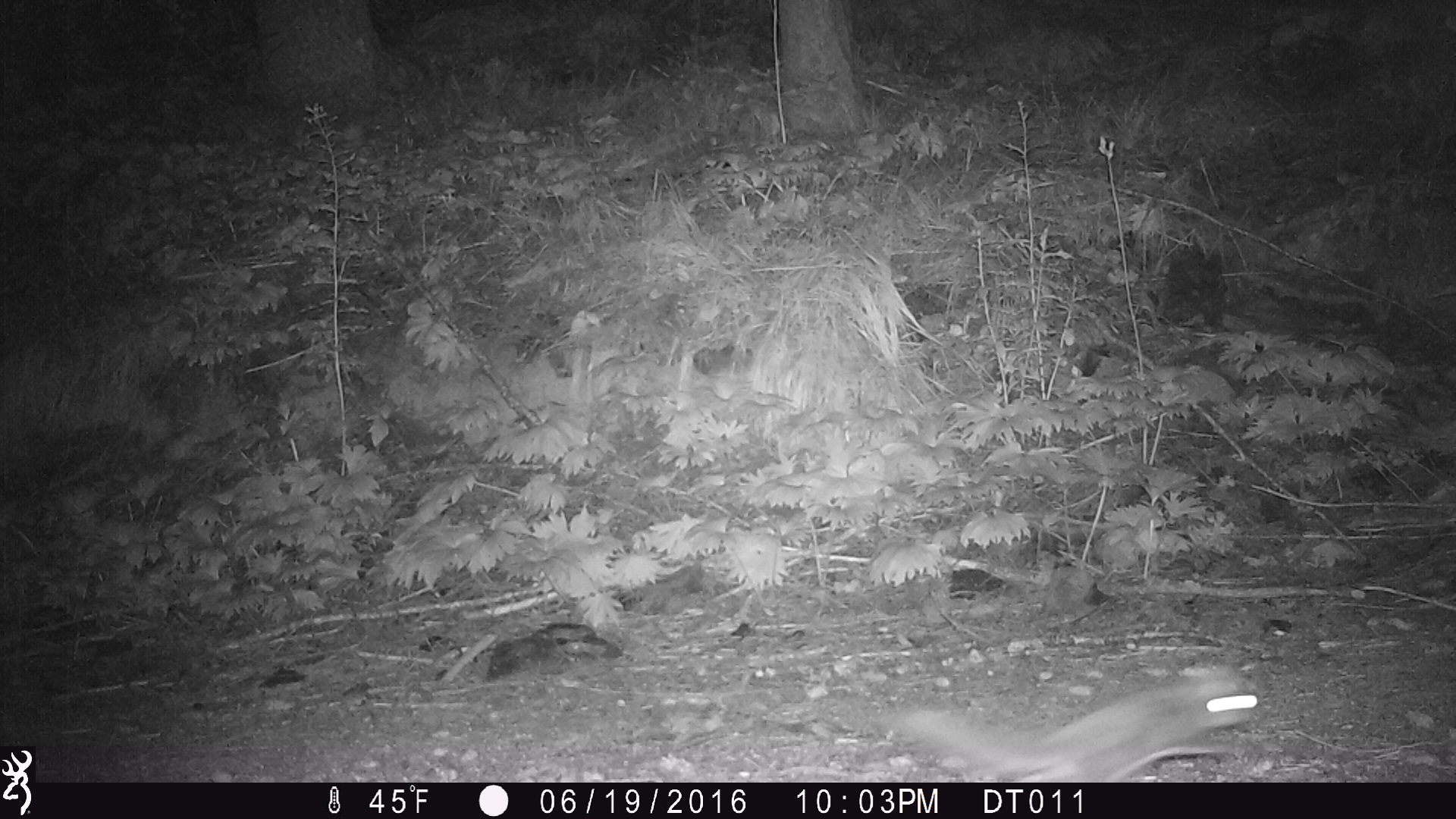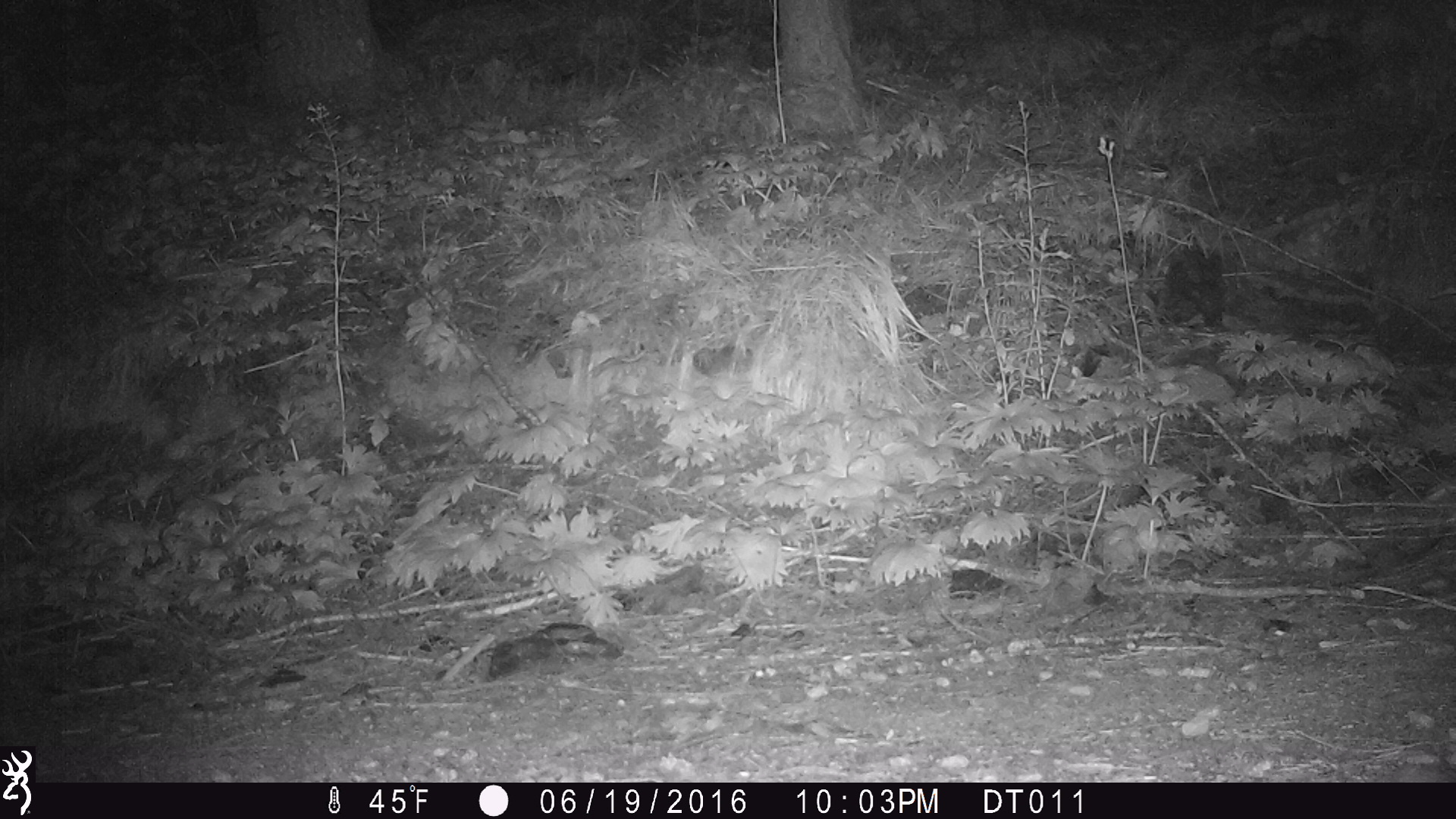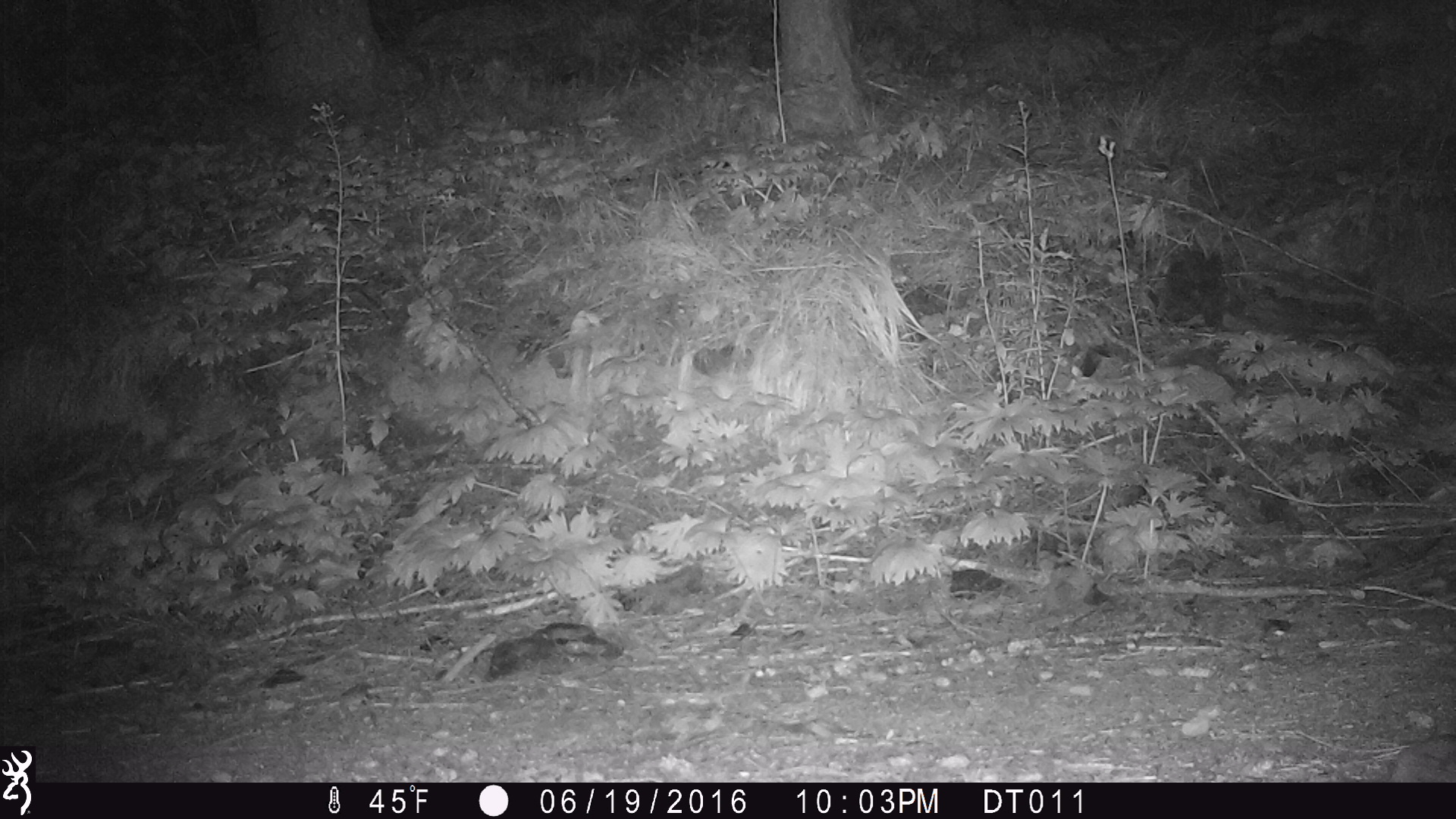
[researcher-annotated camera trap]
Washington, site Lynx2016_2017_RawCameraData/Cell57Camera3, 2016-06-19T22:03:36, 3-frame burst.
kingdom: Animalia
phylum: Chordata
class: Mammalia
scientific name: Mammalia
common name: small mammal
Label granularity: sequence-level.